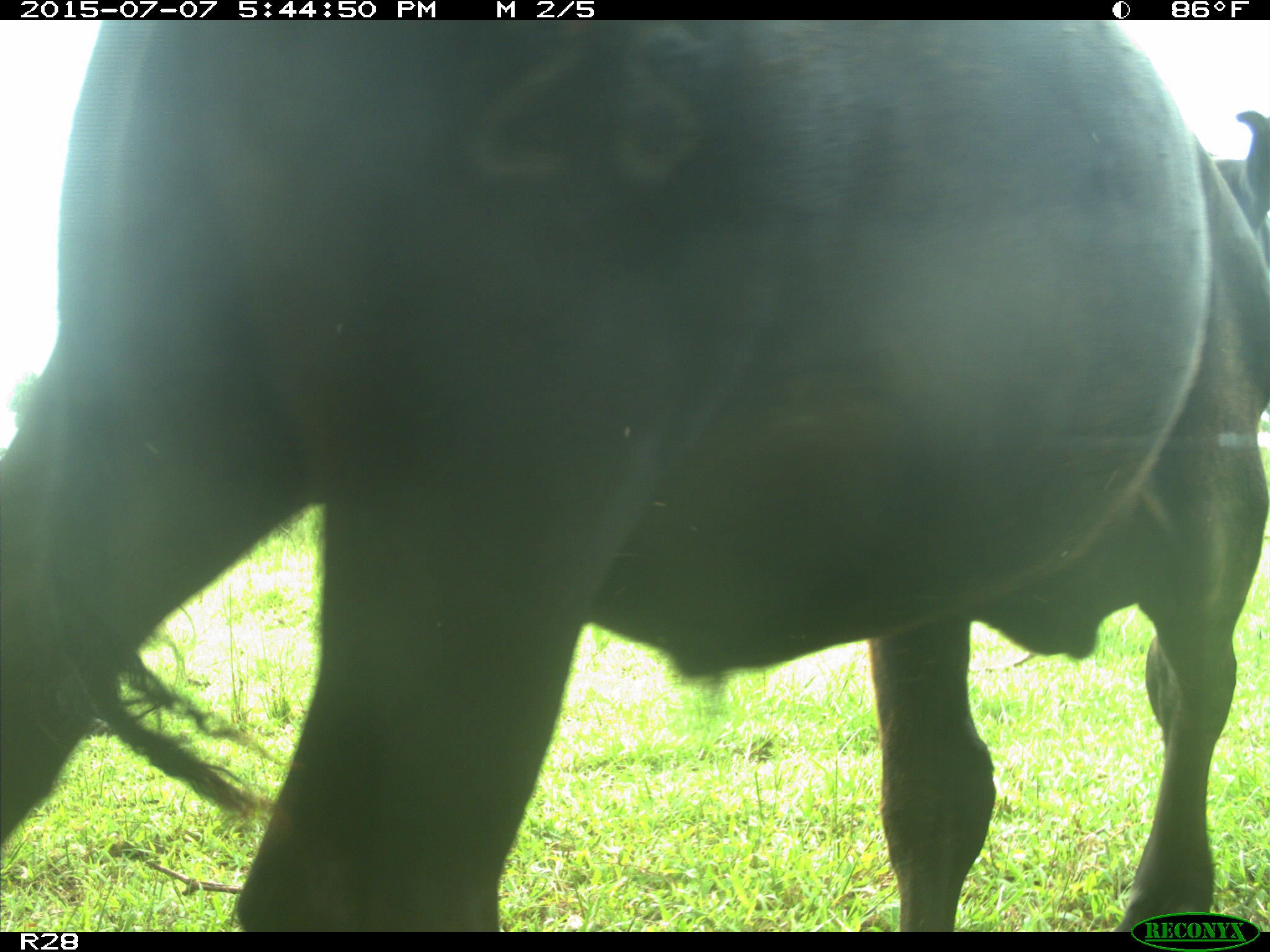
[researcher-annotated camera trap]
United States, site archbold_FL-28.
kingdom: Animalia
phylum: Chordata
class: Mammalia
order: Artiodactyla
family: Bovidae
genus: Bos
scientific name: Bos taurus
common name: domestic cow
Bos taurus (domestic cow).